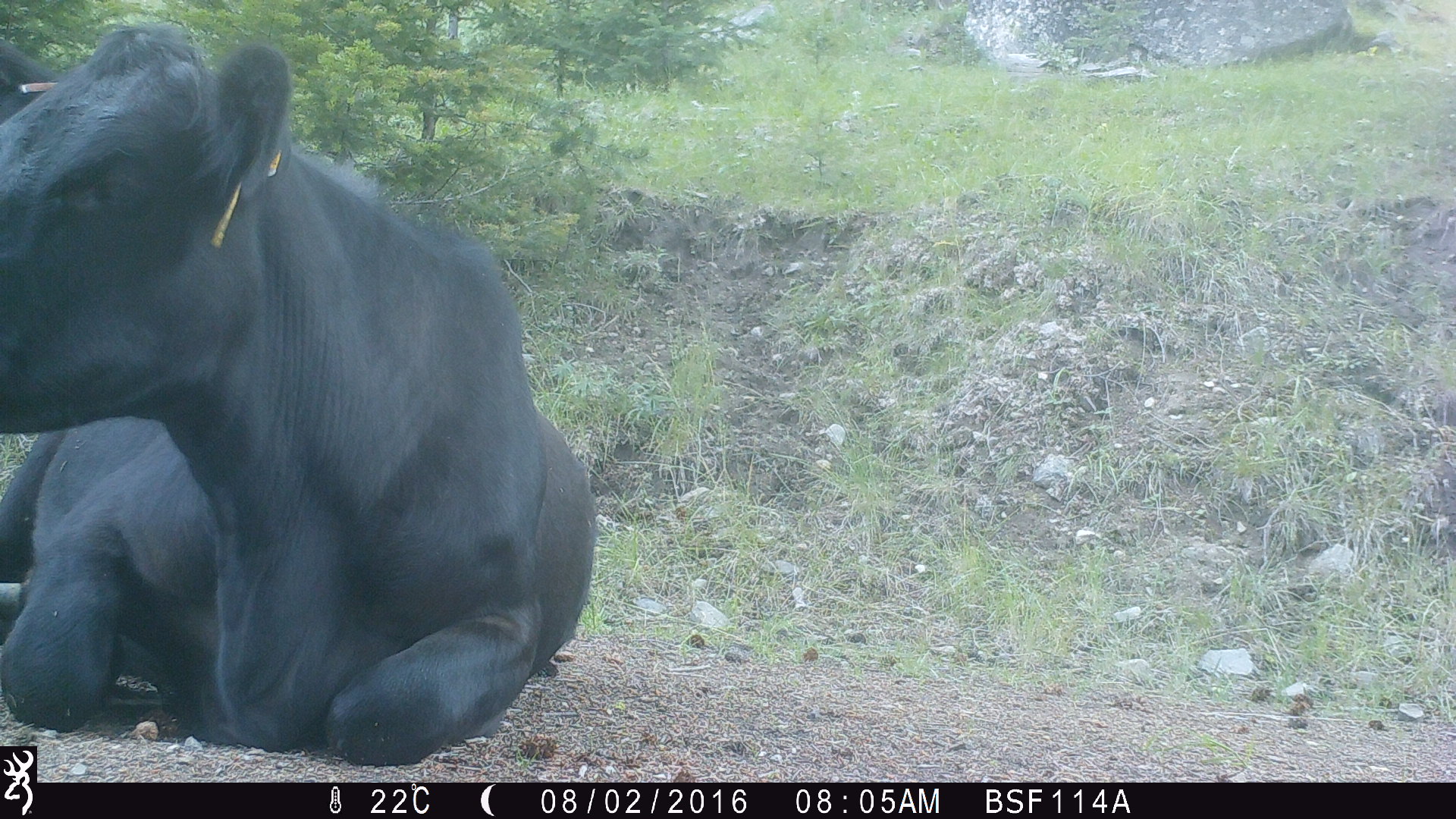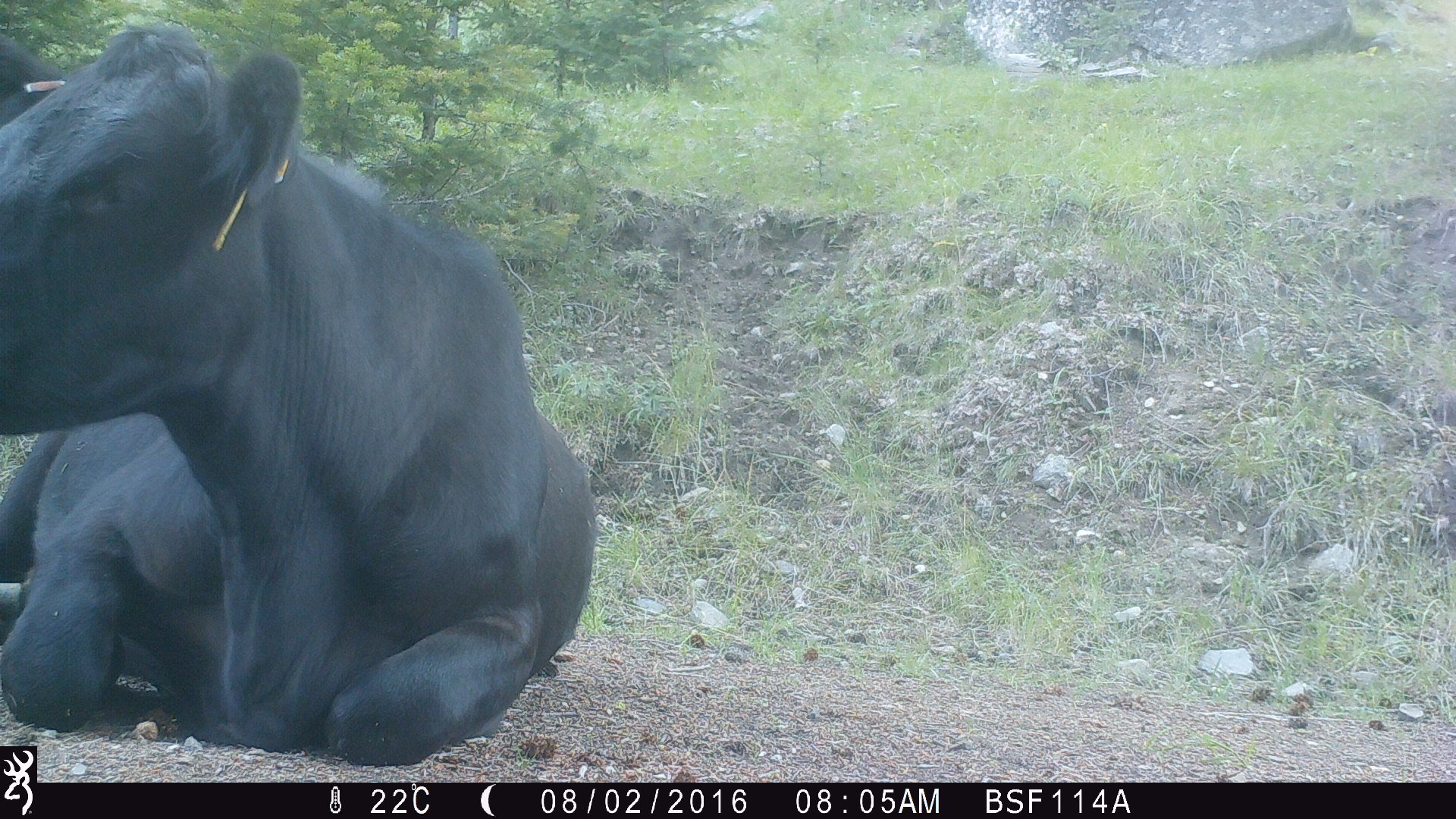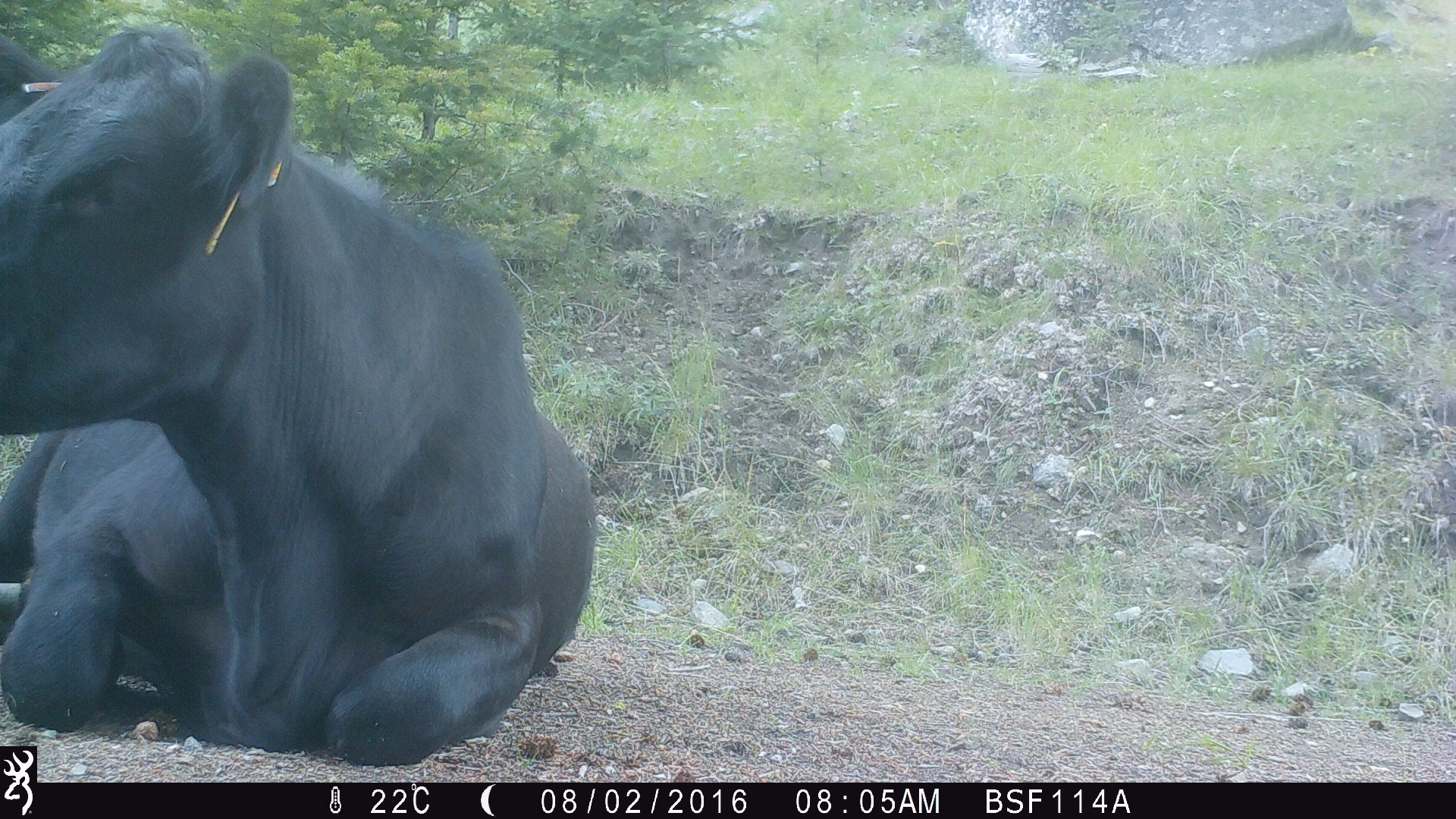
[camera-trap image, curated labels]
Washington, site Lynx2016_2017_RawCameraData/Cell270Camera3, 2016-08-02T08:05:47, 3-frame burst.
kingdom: Animalia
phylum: Chordata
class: Mammalia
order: Artiodactyla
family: Bovidae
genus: Bos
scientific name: Bos taurus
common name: domestic cattle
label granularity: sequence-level